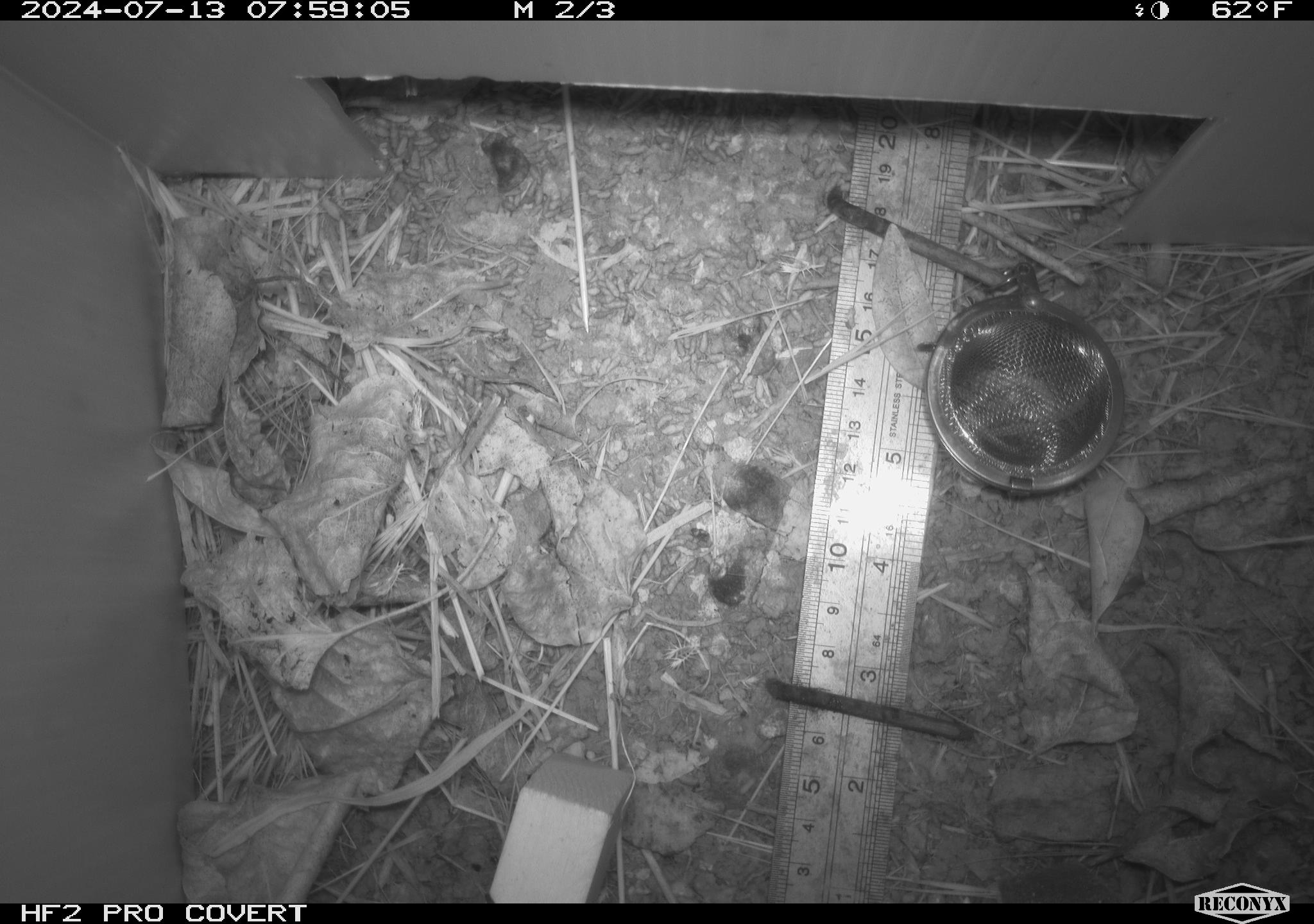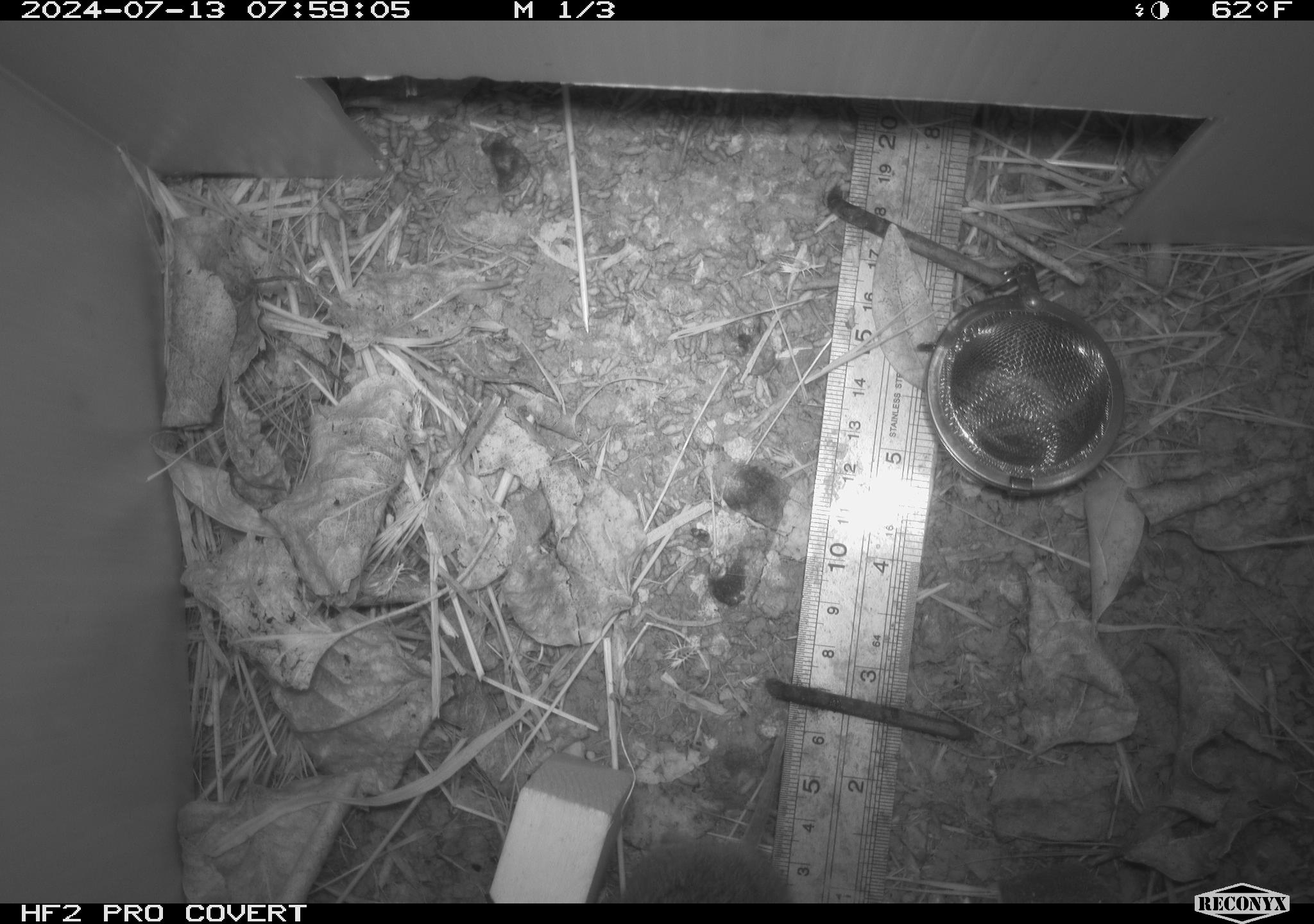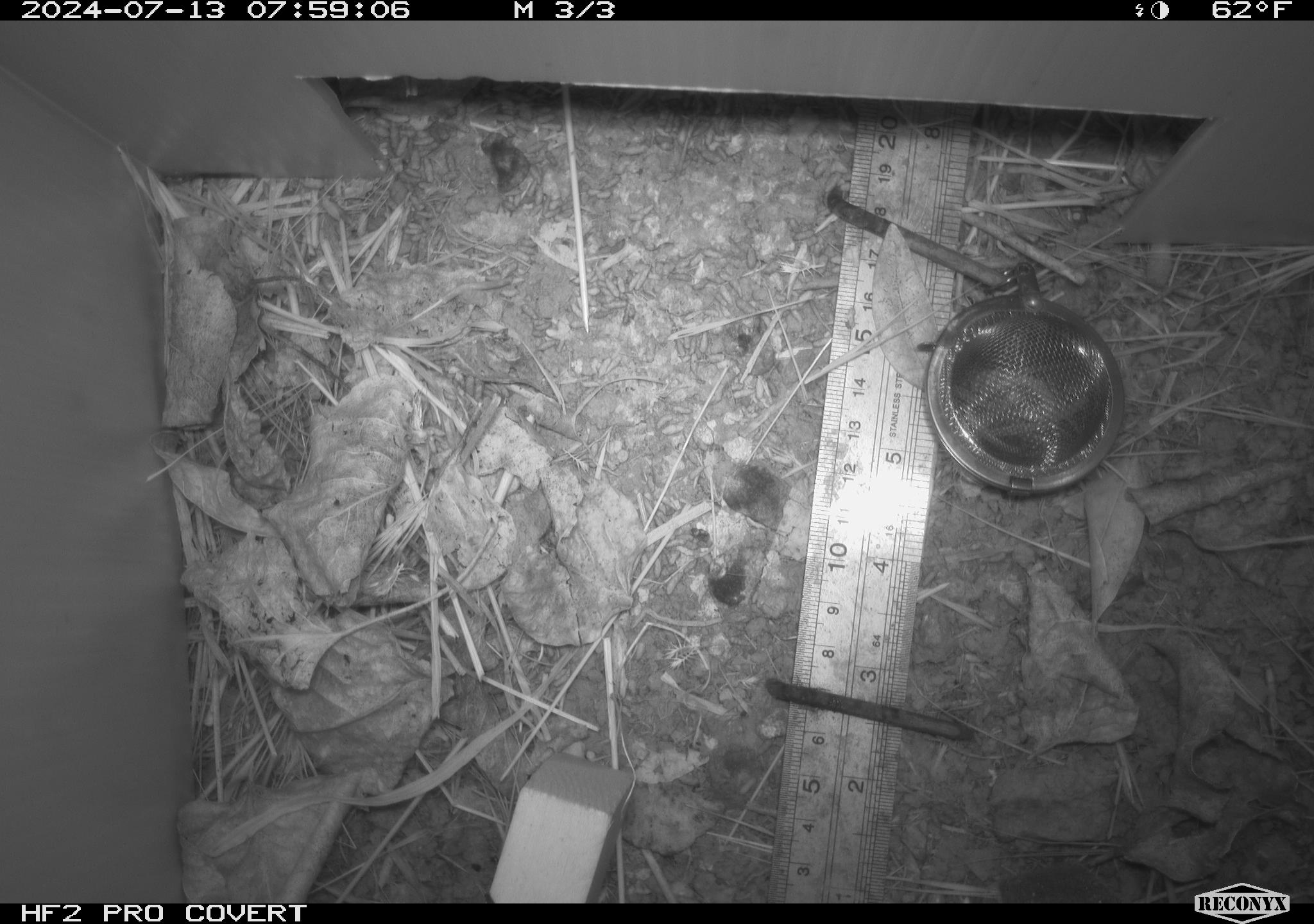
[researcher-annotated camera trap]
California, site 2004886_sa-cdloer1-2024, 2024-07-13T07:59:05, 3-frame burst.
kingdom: Animalia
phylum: Chordata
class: Mammalia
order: Rodentia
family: Cricetidae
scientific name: Arvicolinae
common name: voles, lemmings, and muskrats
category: arvicolinae subfamily